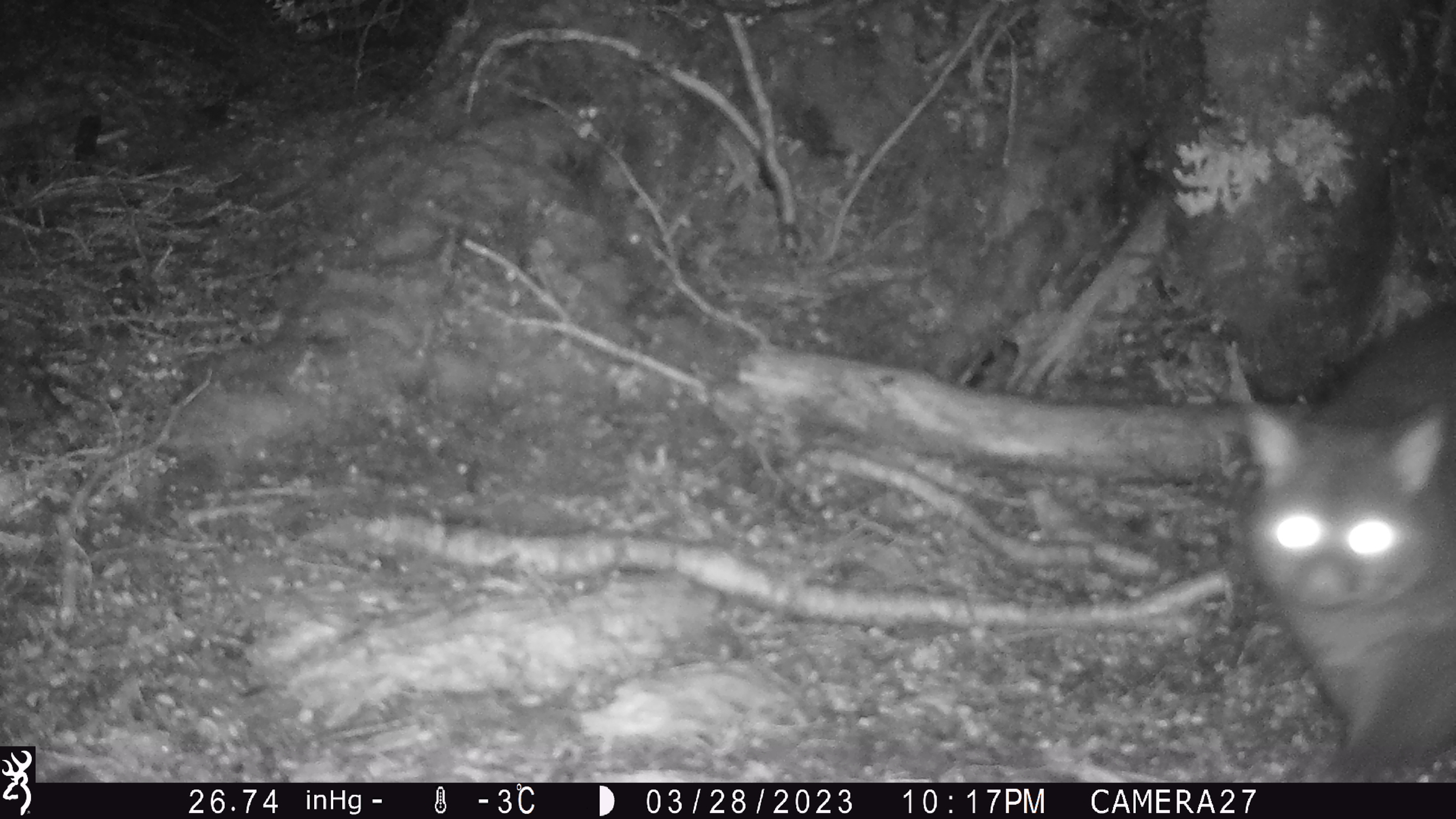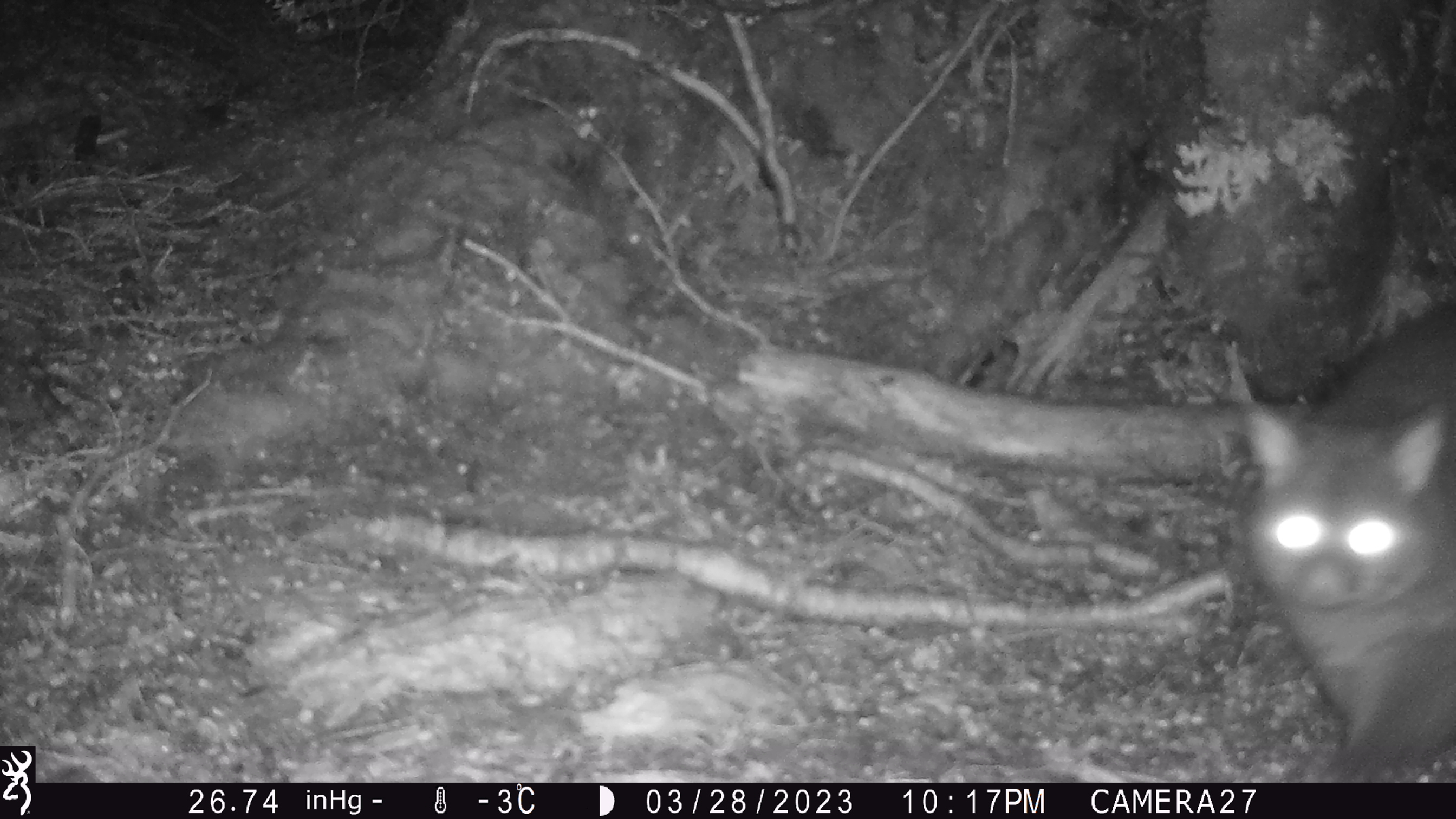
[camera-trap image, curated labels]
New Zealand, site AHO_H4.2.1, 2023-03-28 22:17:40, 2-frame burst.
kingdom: Animalia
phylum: Chordata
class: Mammalia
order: Diprotodontia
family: Phalangeridae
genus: Trichosurus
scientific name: Trichosurus vulpecula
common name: common brushtail possum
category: possum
Possum (common brushtail possum) (Trichosurus vulpecula).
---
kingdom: Animalia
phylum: Chordata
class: Mammalia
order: Carnivora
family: Mustelidae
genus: Mustela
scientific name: Mustela erminea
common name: stoat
Stoat (Mustela erminea).